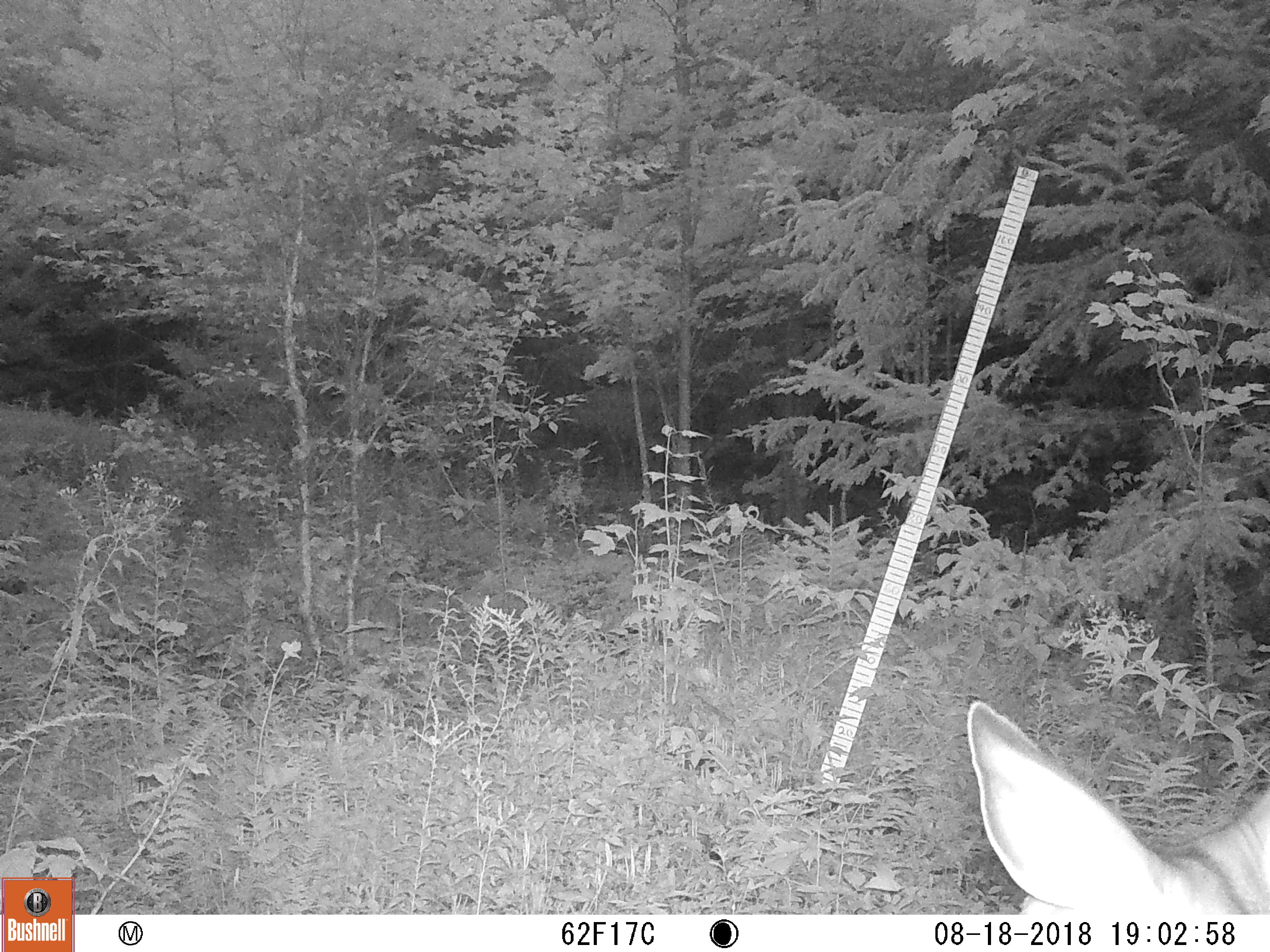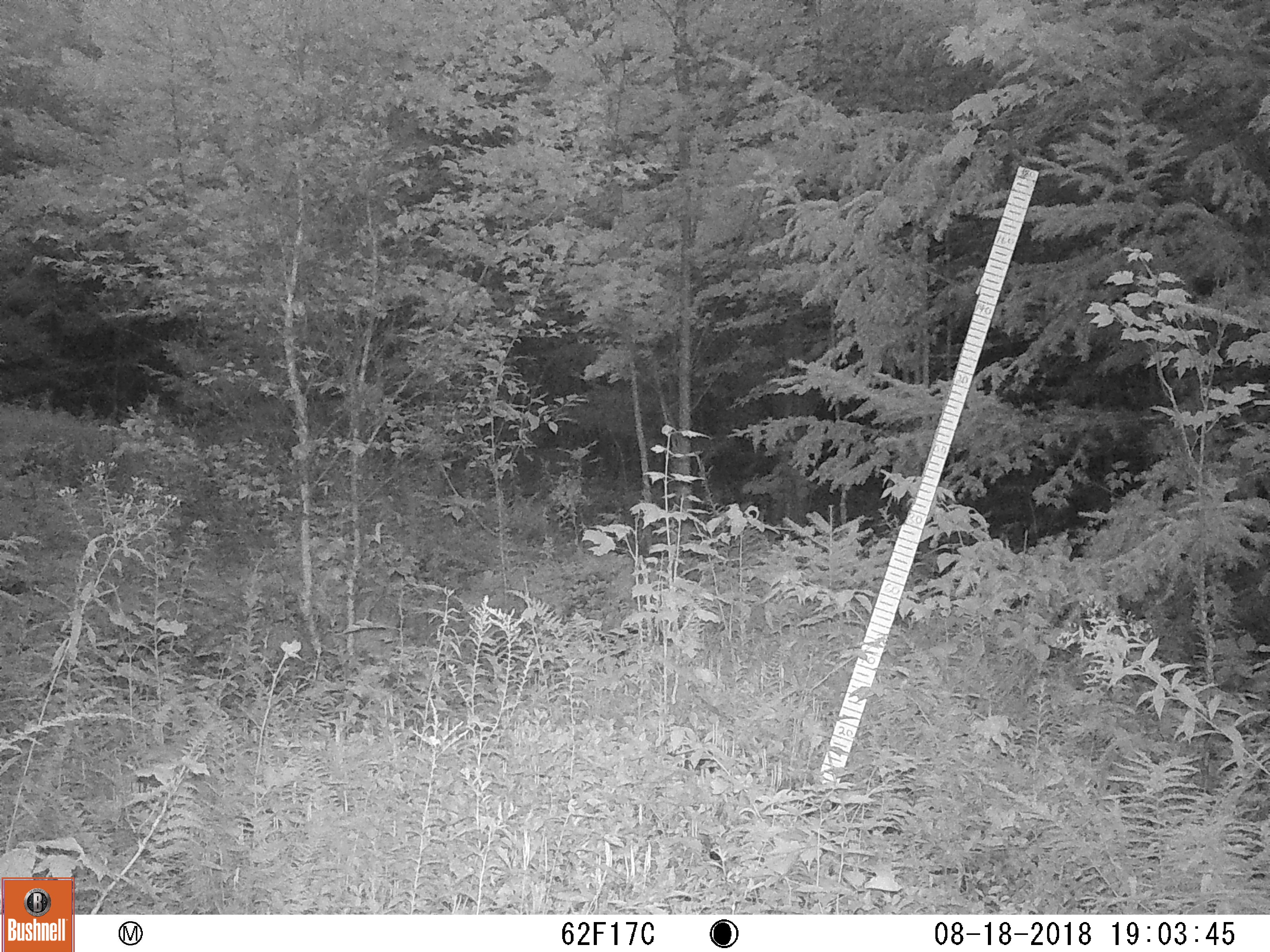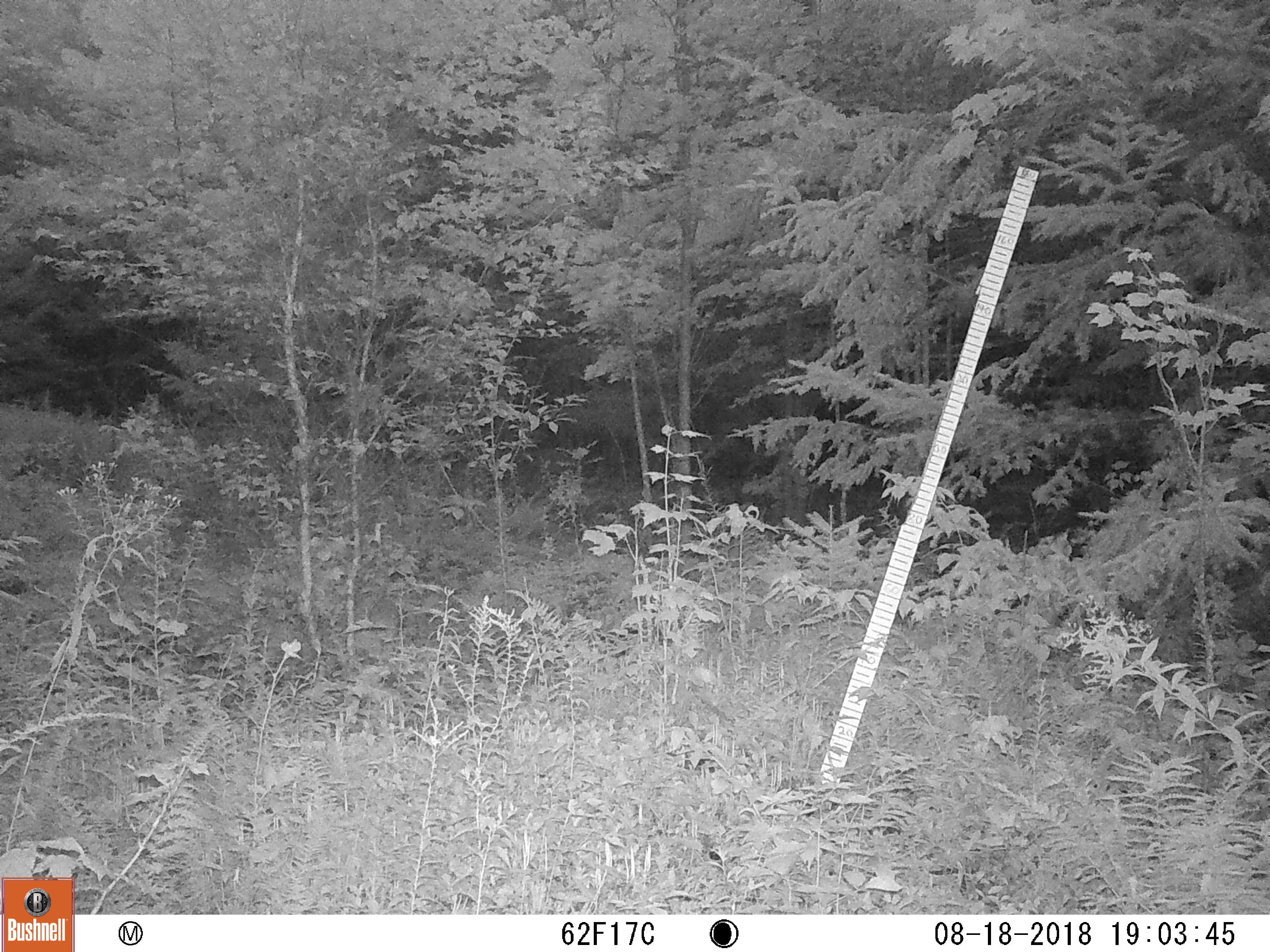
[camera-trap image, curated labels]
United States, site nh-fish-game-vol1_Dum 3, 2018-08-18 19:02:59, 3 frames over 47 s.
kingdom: Animalia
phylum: Chordata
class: Mammalia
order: Artiodactyla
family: Cervidae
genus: Odocoileus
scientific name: Odocoileus virginianus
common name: white-tailed deer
White-tailed deer (Odocoileus virginianus).